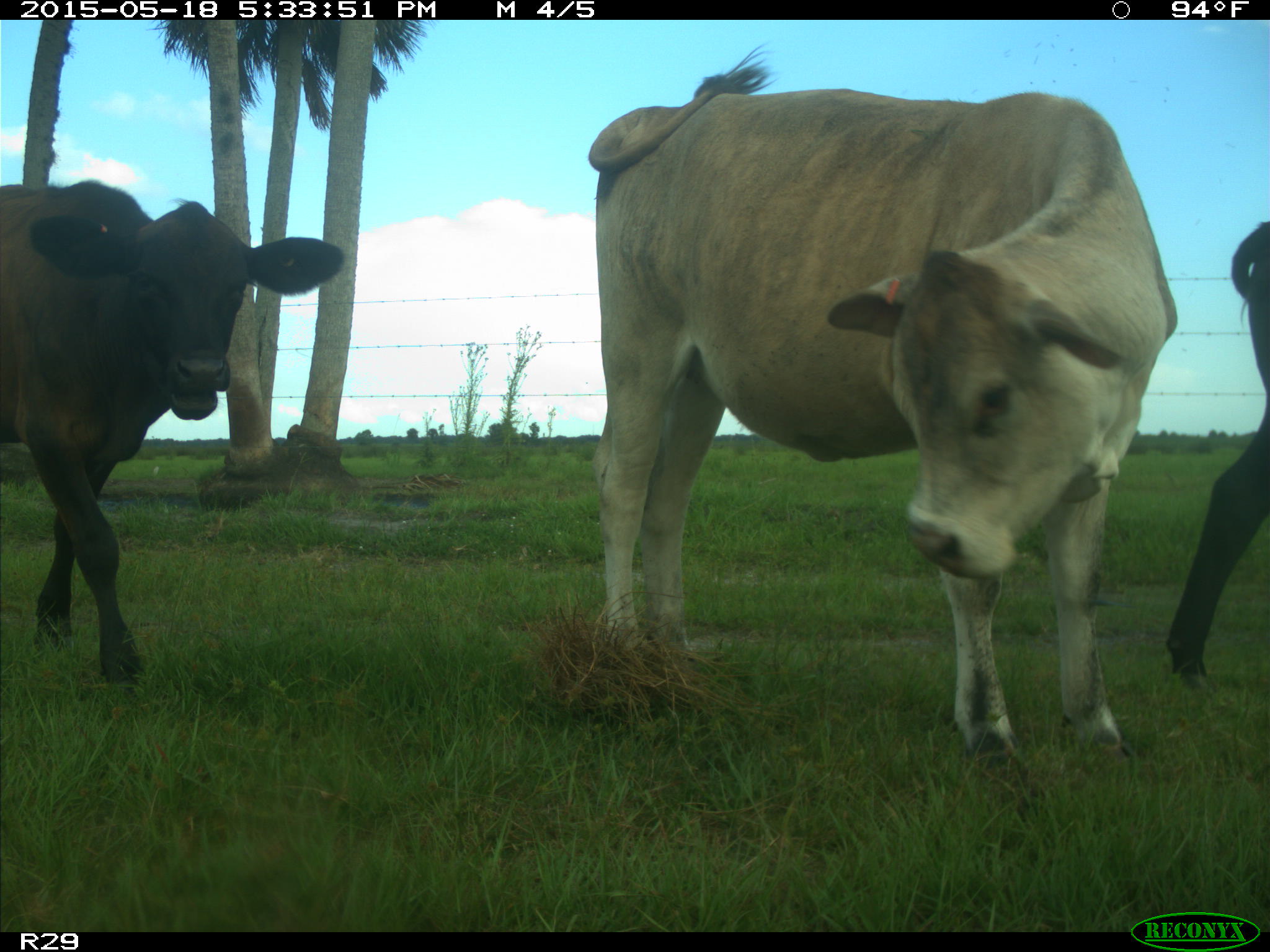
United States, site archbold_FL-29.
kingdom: Animalia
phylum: Chordata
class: Mammalia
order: Artiodactyla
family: Bovidae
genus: Bos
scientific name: Bos taurus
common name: domestic cow